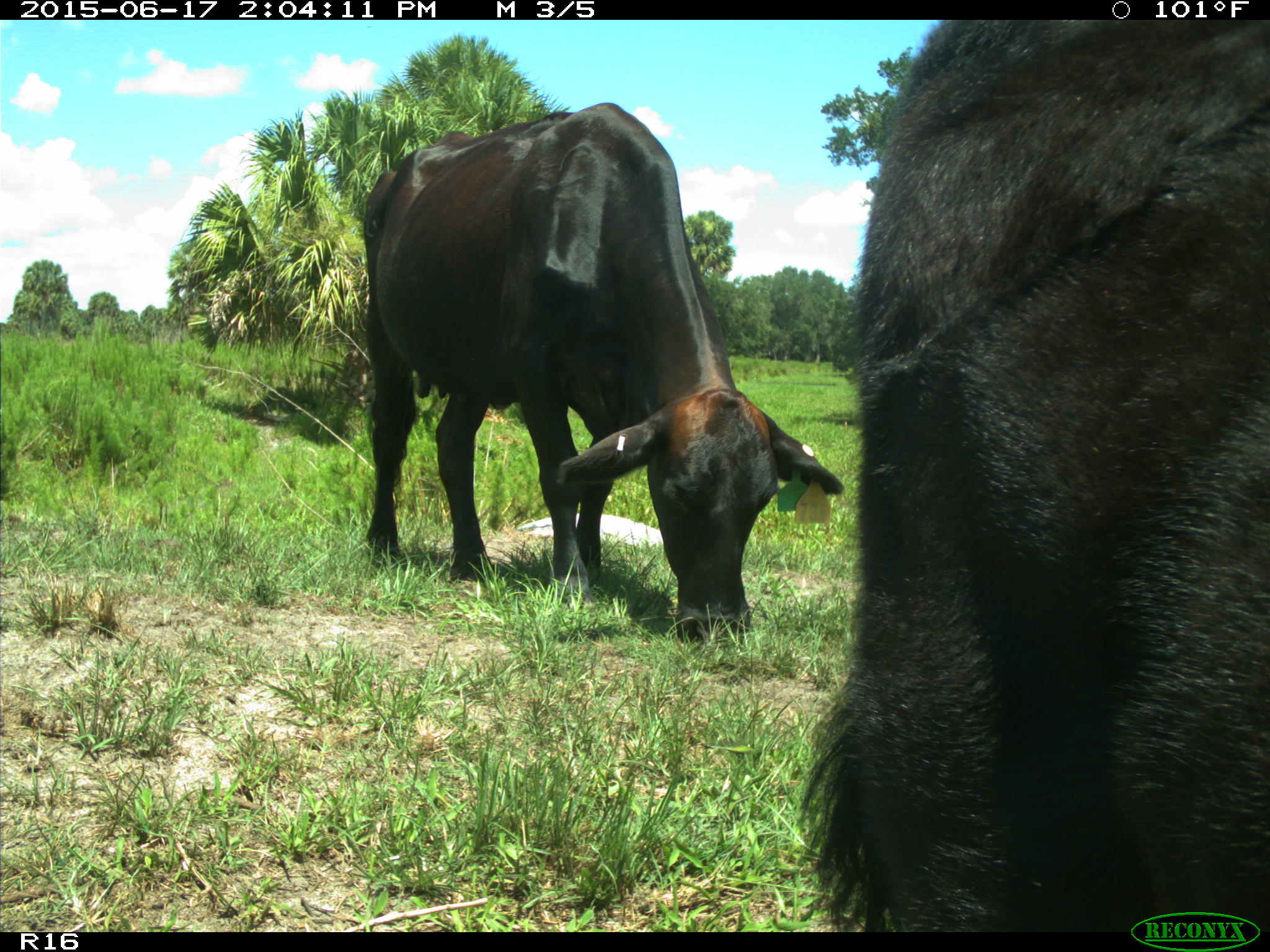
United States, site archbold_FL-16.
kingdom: Animalia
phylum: Chordata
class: Mammalia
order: Artiodactyla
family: Bovidae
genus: Bos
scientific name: Bos taurus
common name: domestic cow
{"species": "Bos taurus (domestic cow)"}